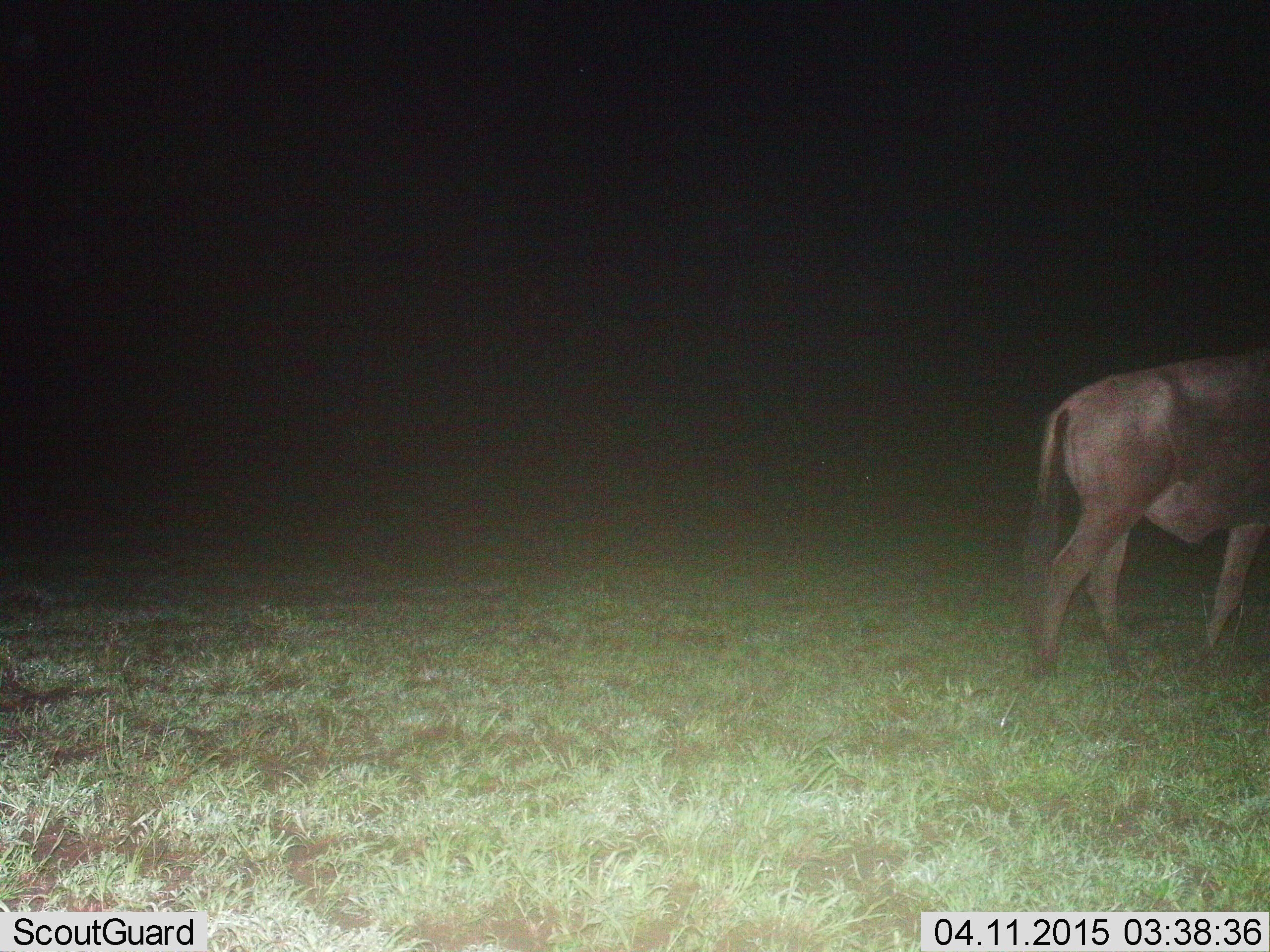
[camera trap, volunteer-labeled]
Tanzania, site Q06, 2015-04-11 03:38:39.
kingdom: Animalia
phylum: Chordata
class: Mammalia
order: Artiodactyla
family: Bovidae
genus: Connochaetes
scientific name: Connochaetes taurinus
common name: blue wildebeest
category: wildebeest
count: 1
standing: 10%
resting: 0%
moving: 90%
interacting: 0%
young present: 0%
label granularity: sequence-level